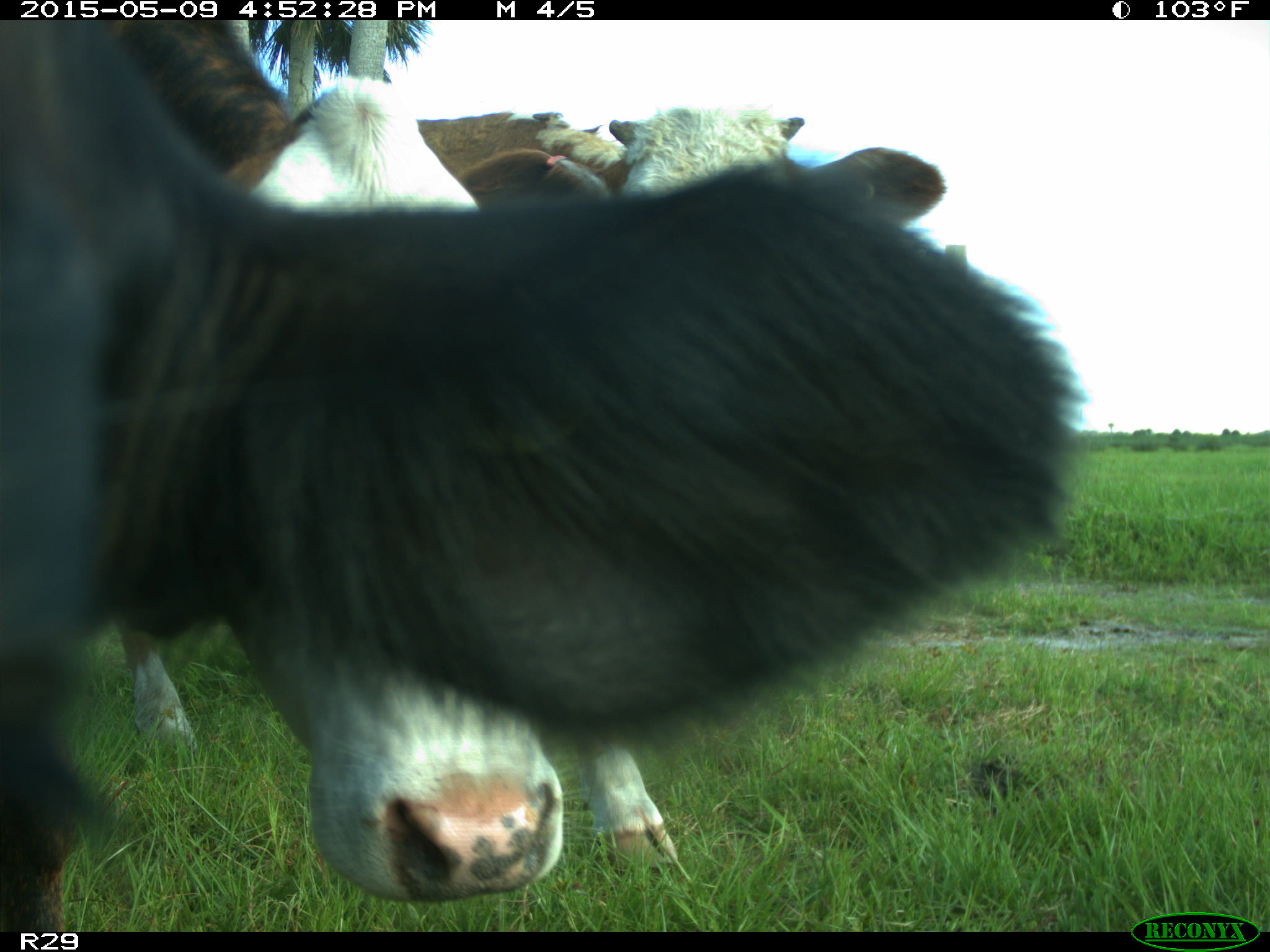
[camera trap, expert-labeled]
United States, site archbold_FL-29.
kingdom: Animalia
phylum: Chordata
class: Mammalia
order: Artiodactyla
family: Bovidae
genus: Bos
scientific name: Bos taurus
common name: domestic cow